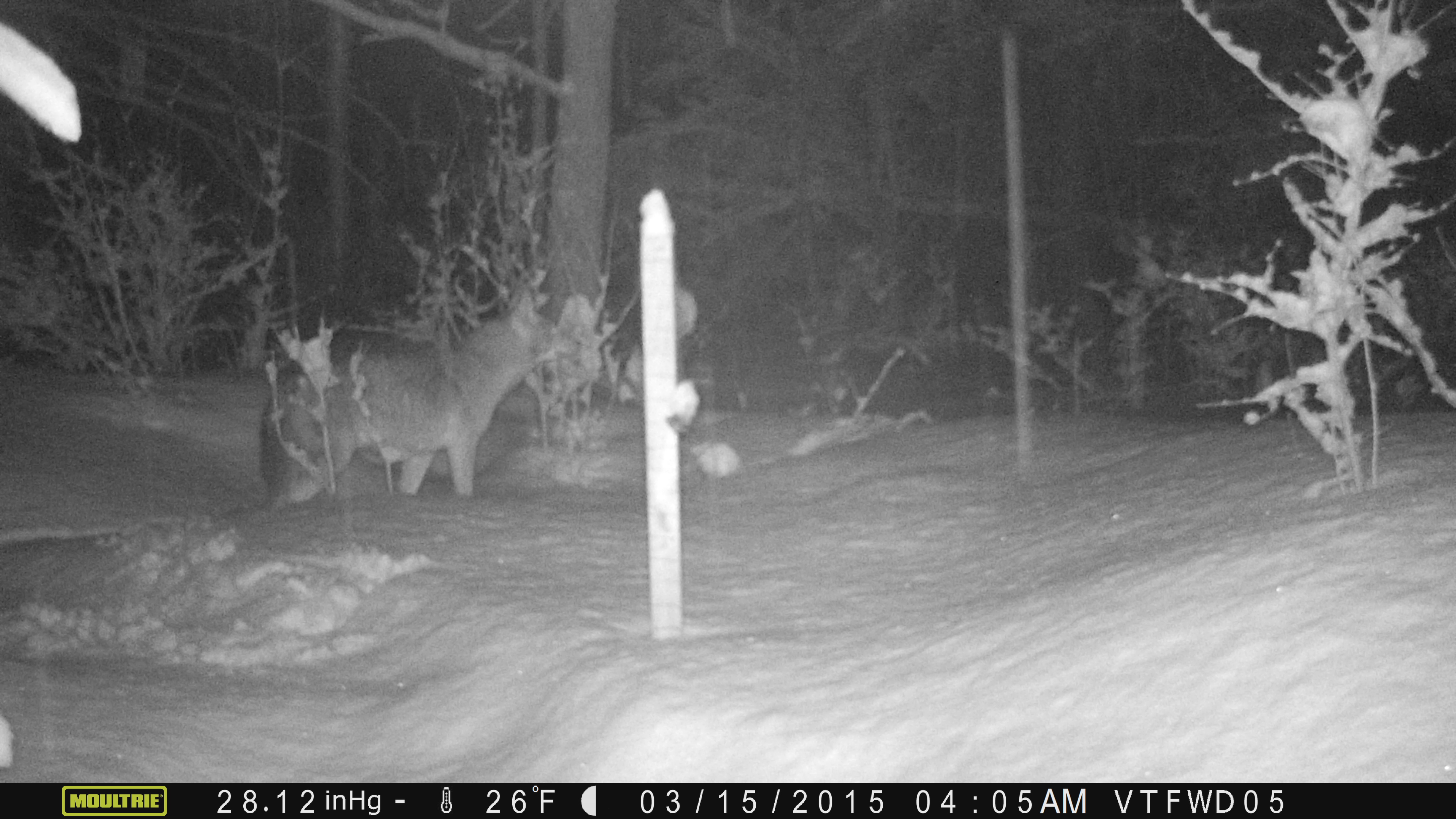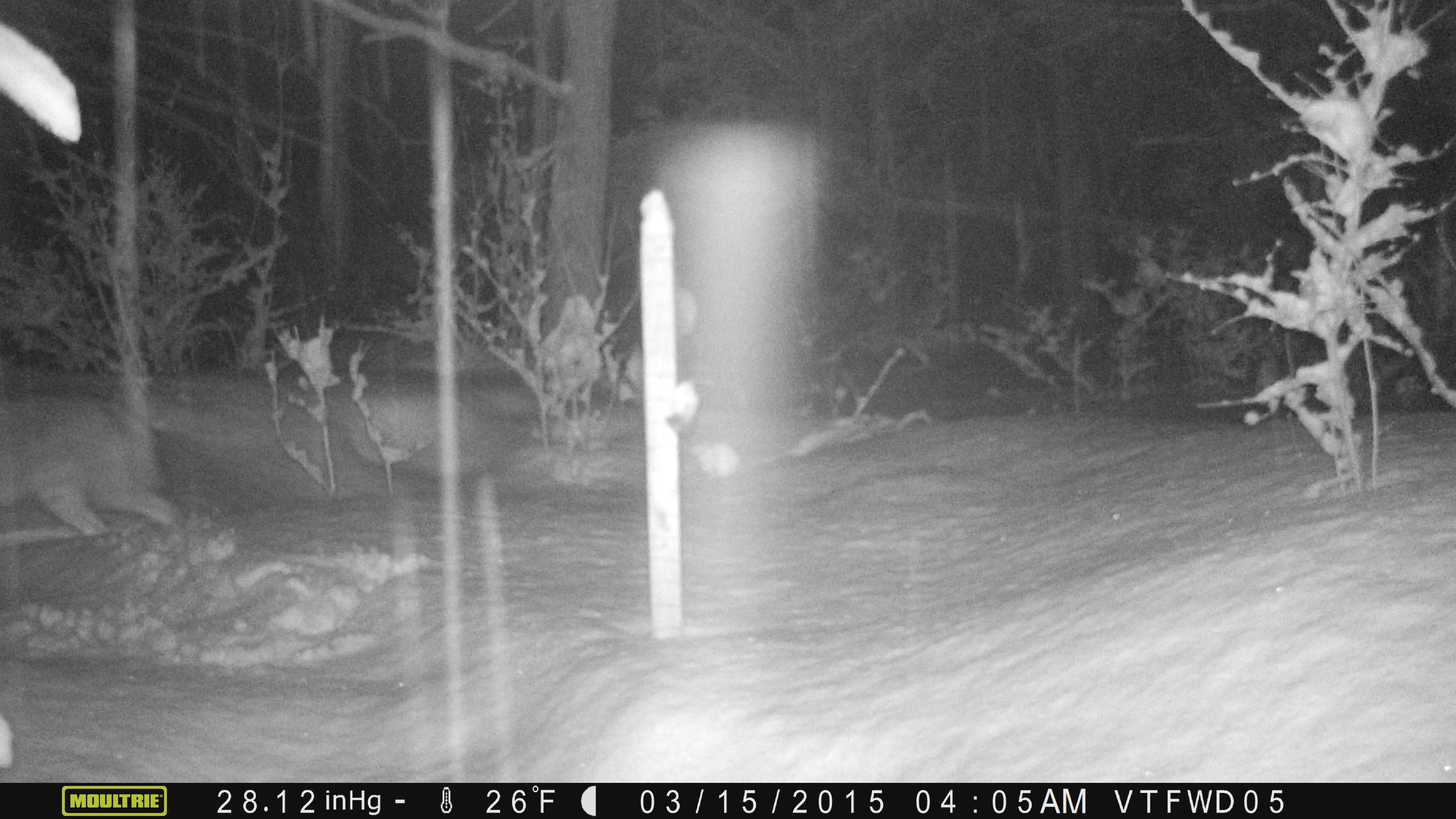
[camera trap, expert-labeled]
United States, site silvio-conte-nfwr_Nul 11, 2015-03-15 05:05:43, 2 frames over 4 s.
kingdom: Animalia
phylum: Chordata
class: Mammalia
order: Carnivora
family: Canidae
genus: Canis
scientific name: Canis latrans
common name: coyote